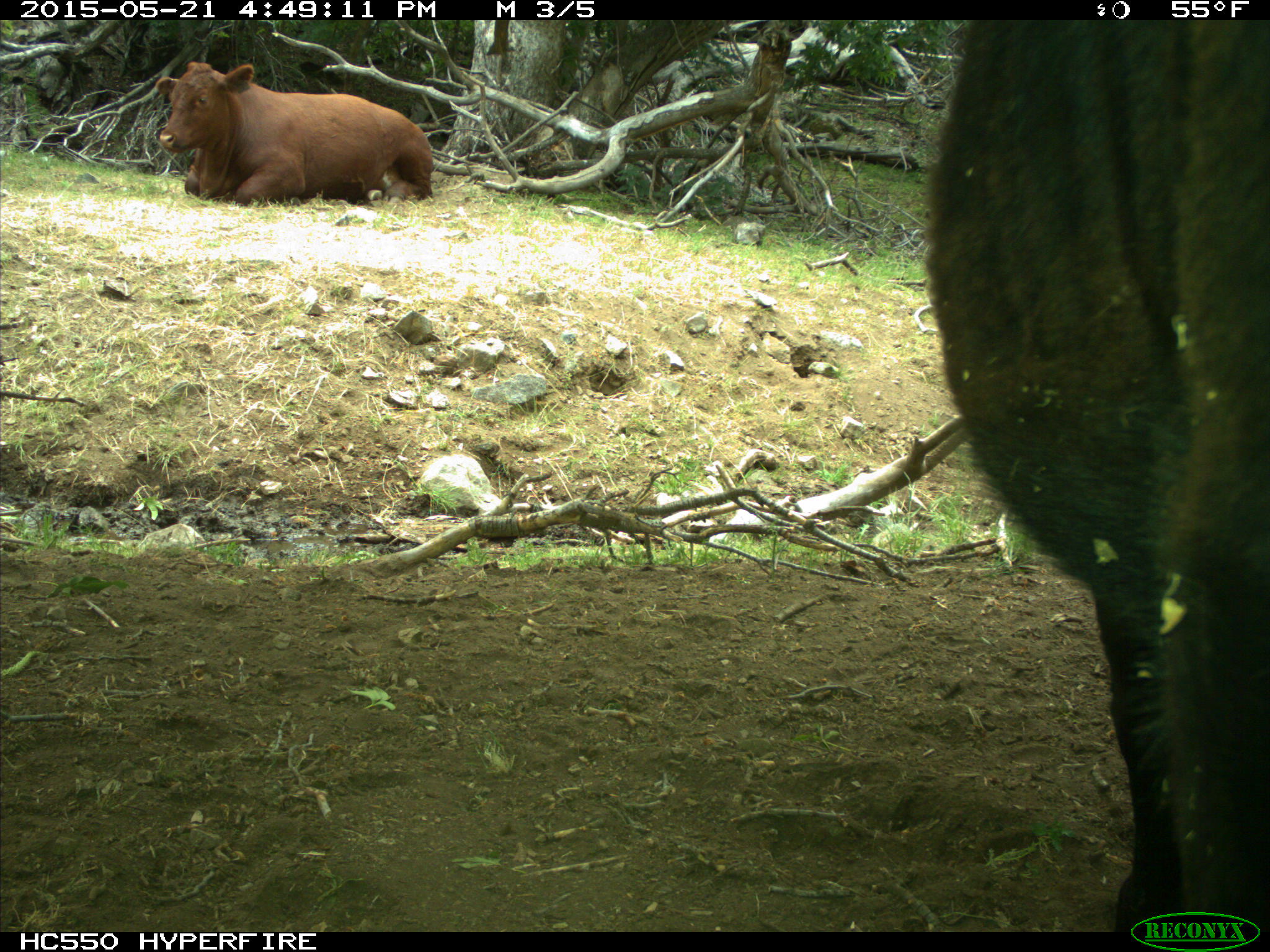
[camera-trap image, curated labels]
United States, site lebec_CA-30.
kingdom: Animalia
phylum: Chordata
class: Mammalia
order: Artiodactyla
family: Bovidae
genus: Bos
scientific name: Bos taurus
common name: domestic cow